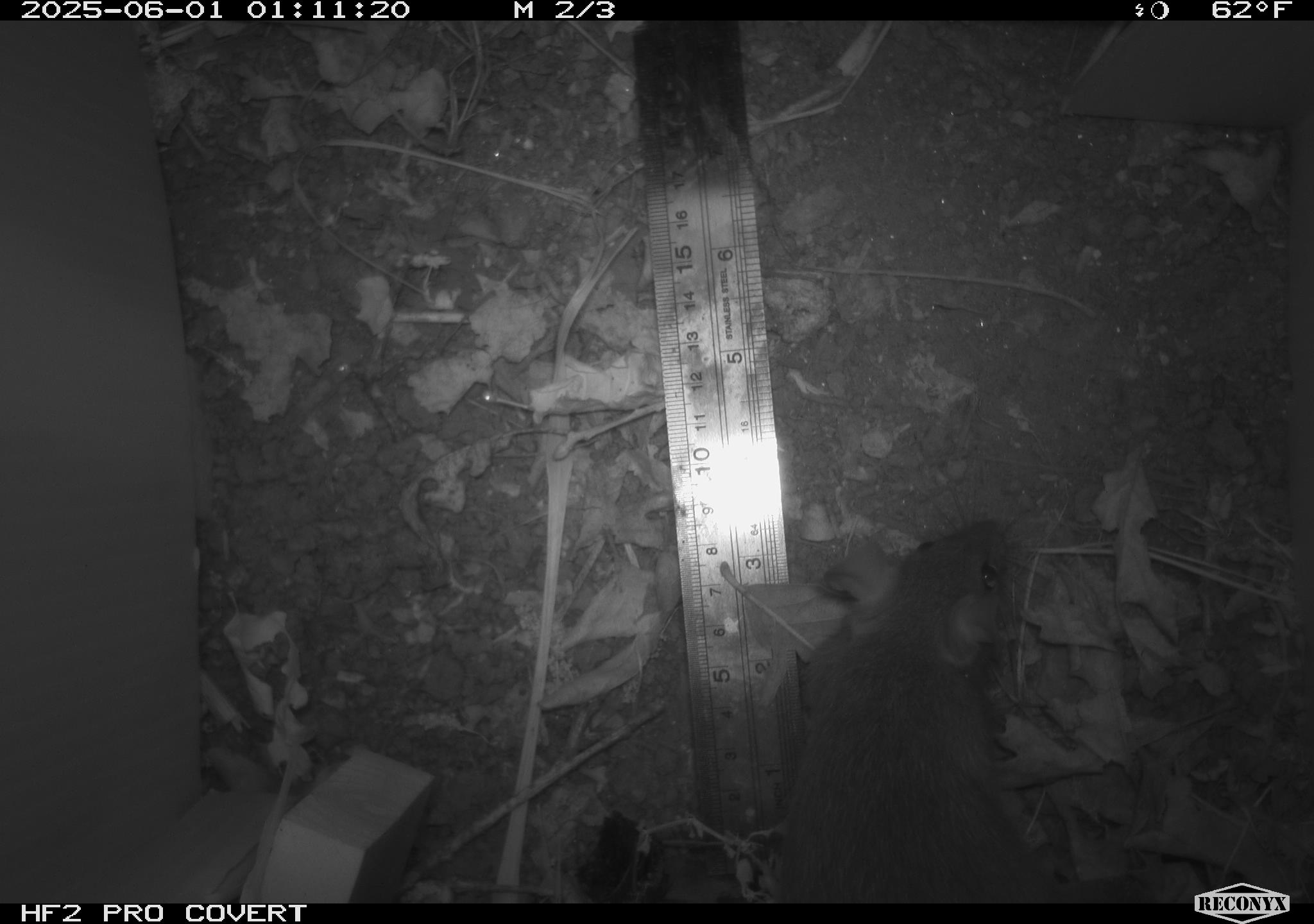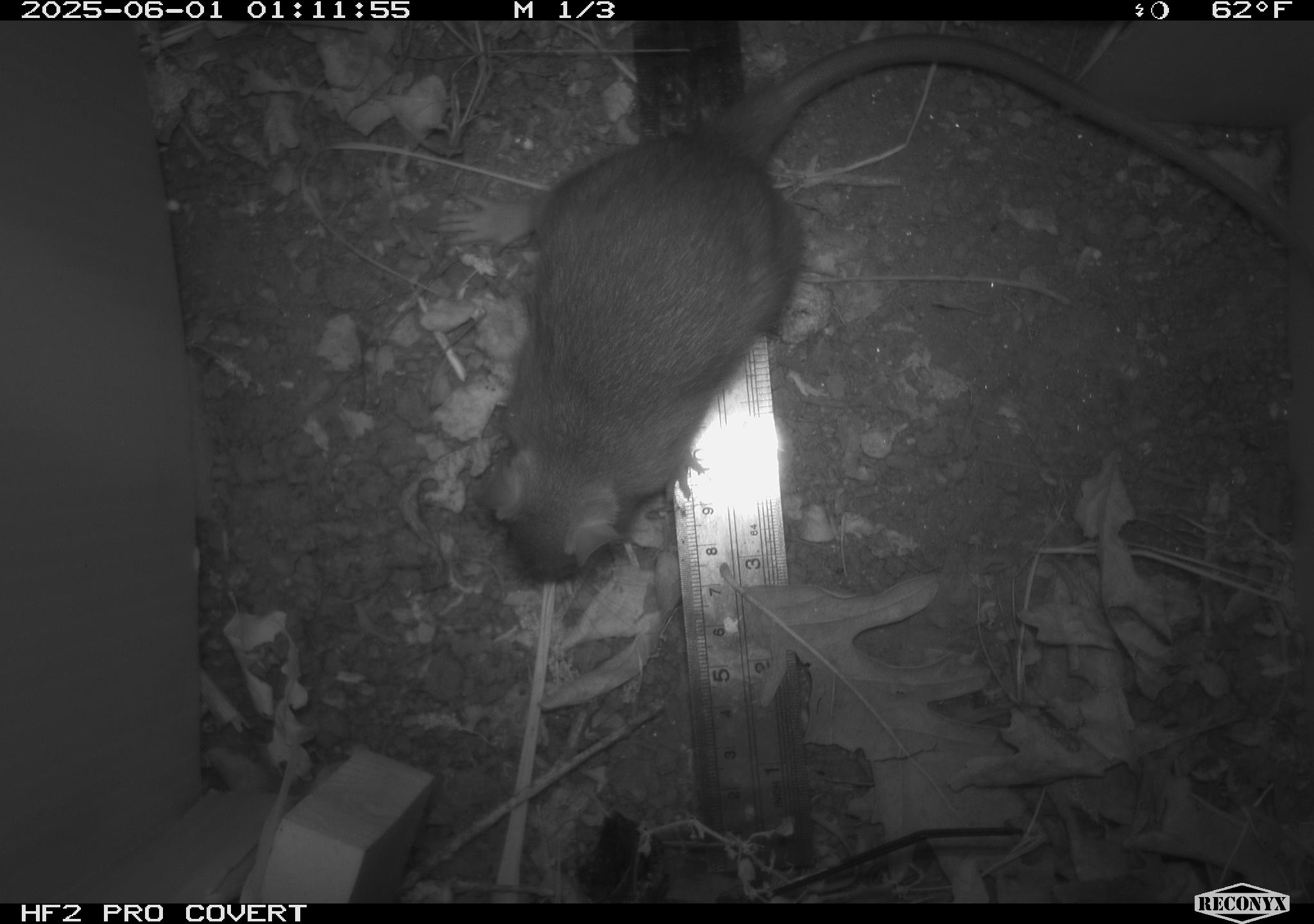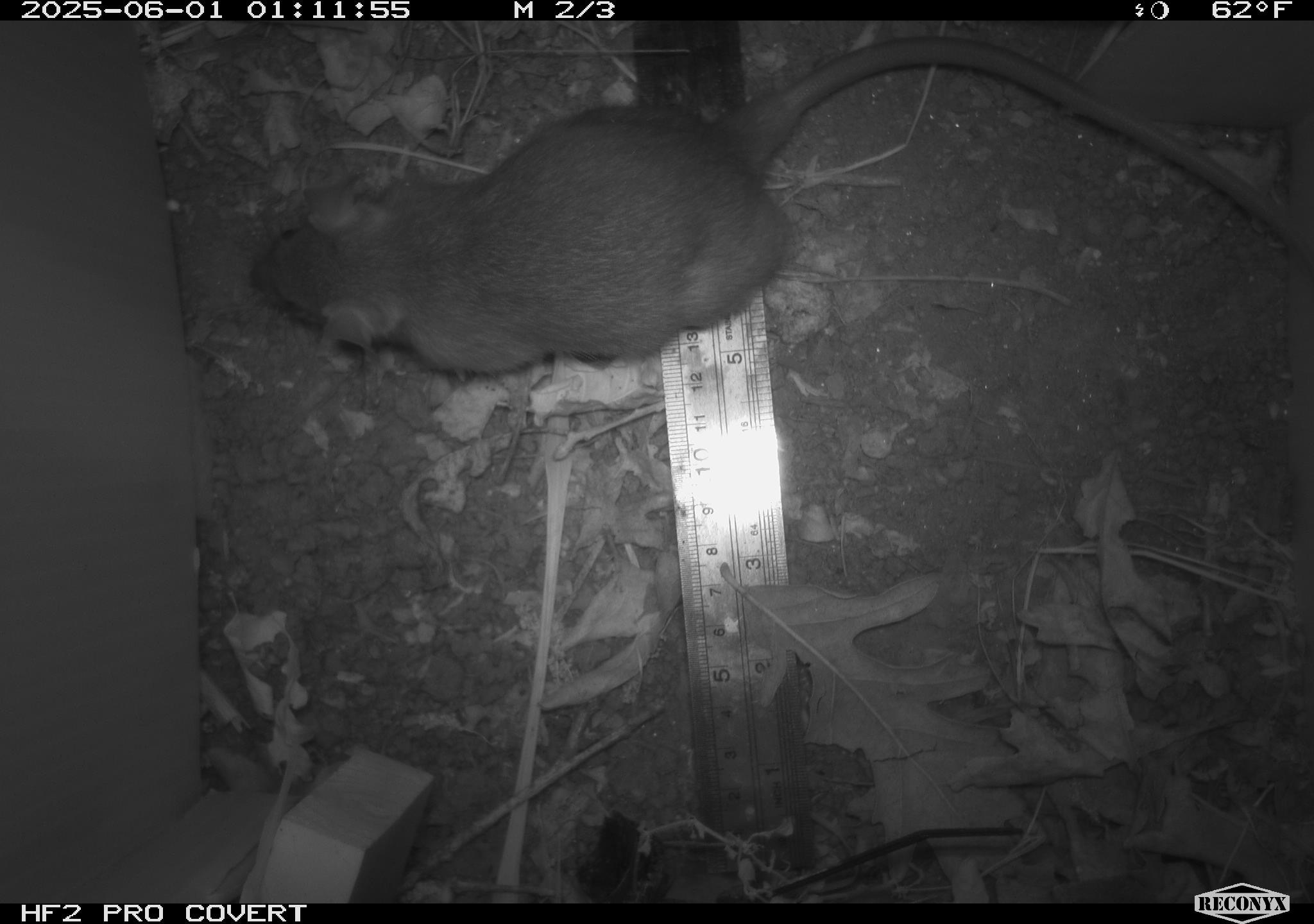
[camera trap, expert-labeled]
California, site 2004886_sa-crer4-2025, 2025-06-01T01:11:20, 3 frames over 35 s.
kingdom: Animalia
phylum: Chordata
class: Mammalia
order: Rodentia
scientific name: Rodentia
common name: rodent